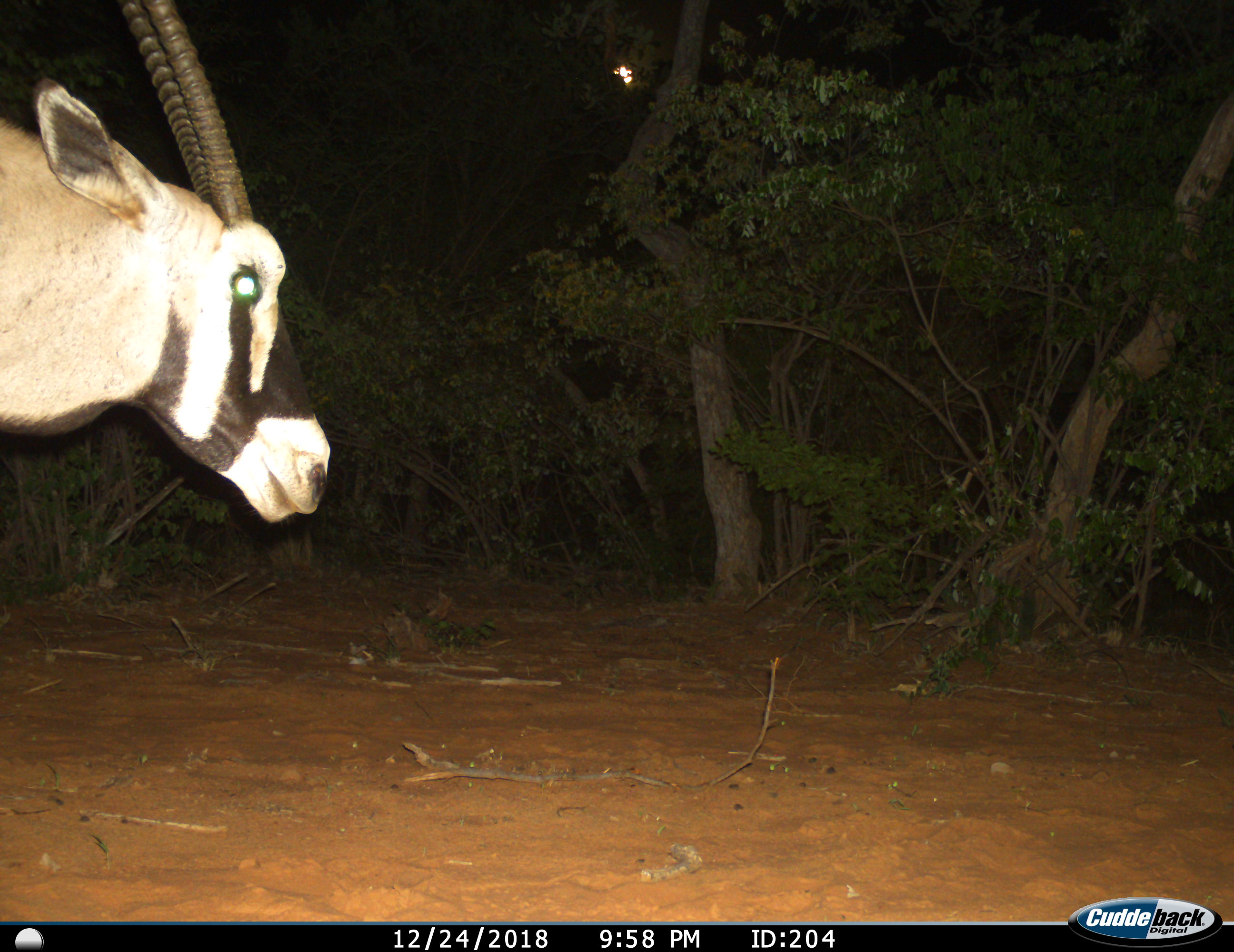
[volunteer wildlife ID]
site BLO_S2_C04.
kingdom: Animalia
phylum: Chordata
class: Mammalia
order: Artiodactyla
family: Bovidae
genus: Oryx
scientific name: Oryx gazella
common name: gemsbok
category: oryx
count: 1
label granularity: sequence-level